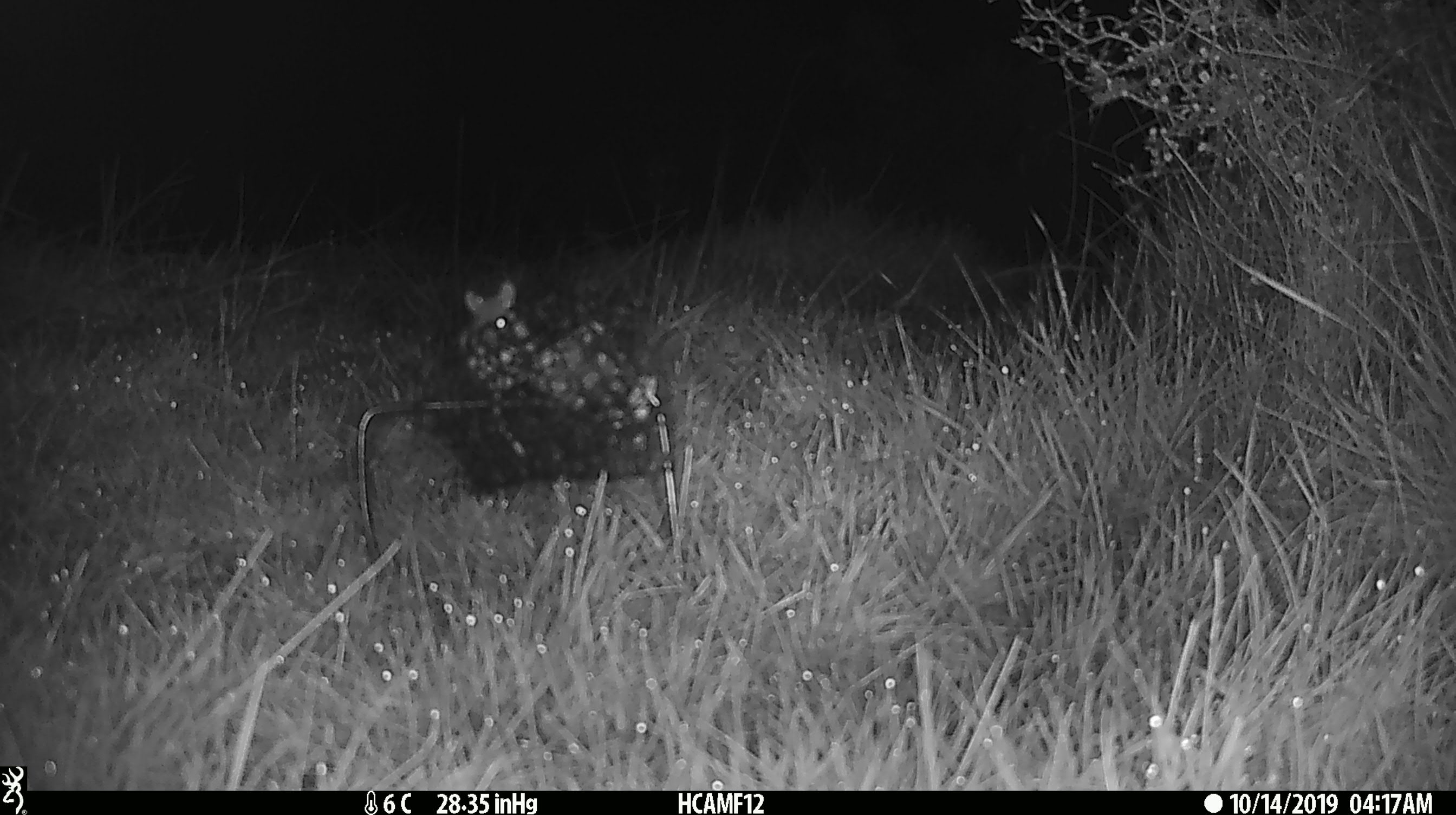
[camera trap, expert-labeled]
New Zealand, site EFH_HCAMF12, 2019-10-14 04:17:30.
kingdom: Animalia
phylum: Chordata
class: Mammalia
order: Rodentia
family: Muridae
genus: Mus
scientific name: Mus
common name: mouse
Mouse (Mus).